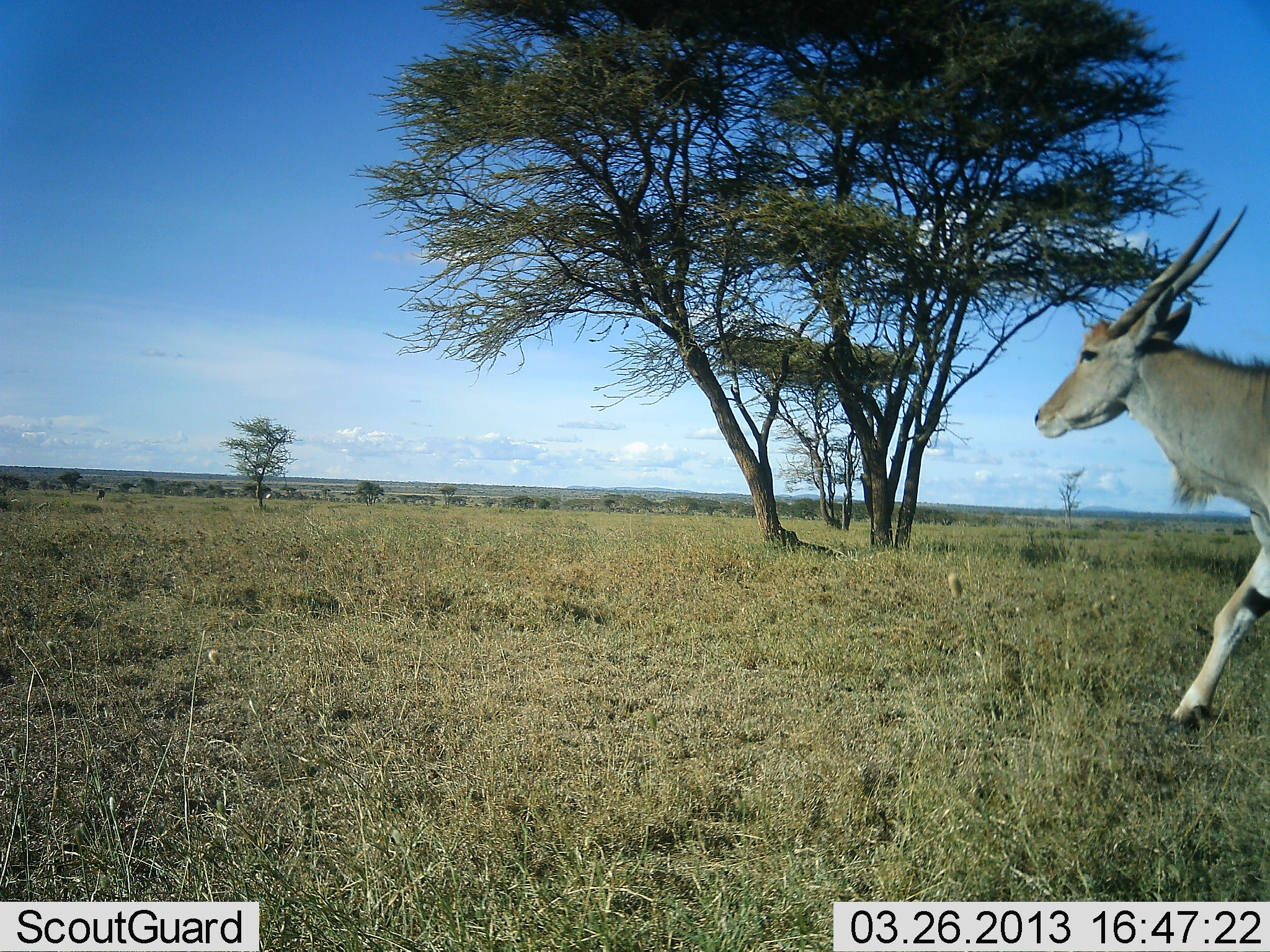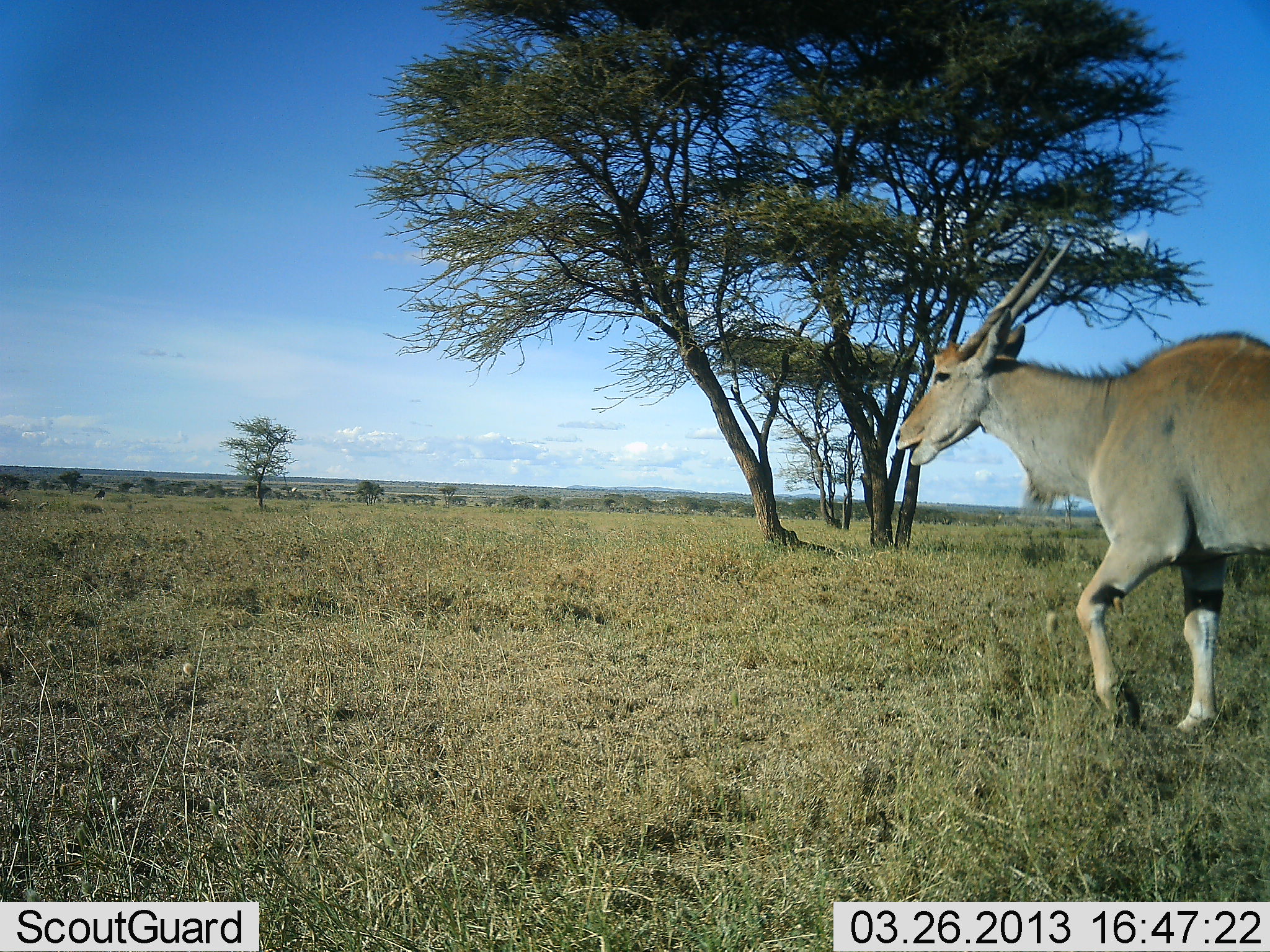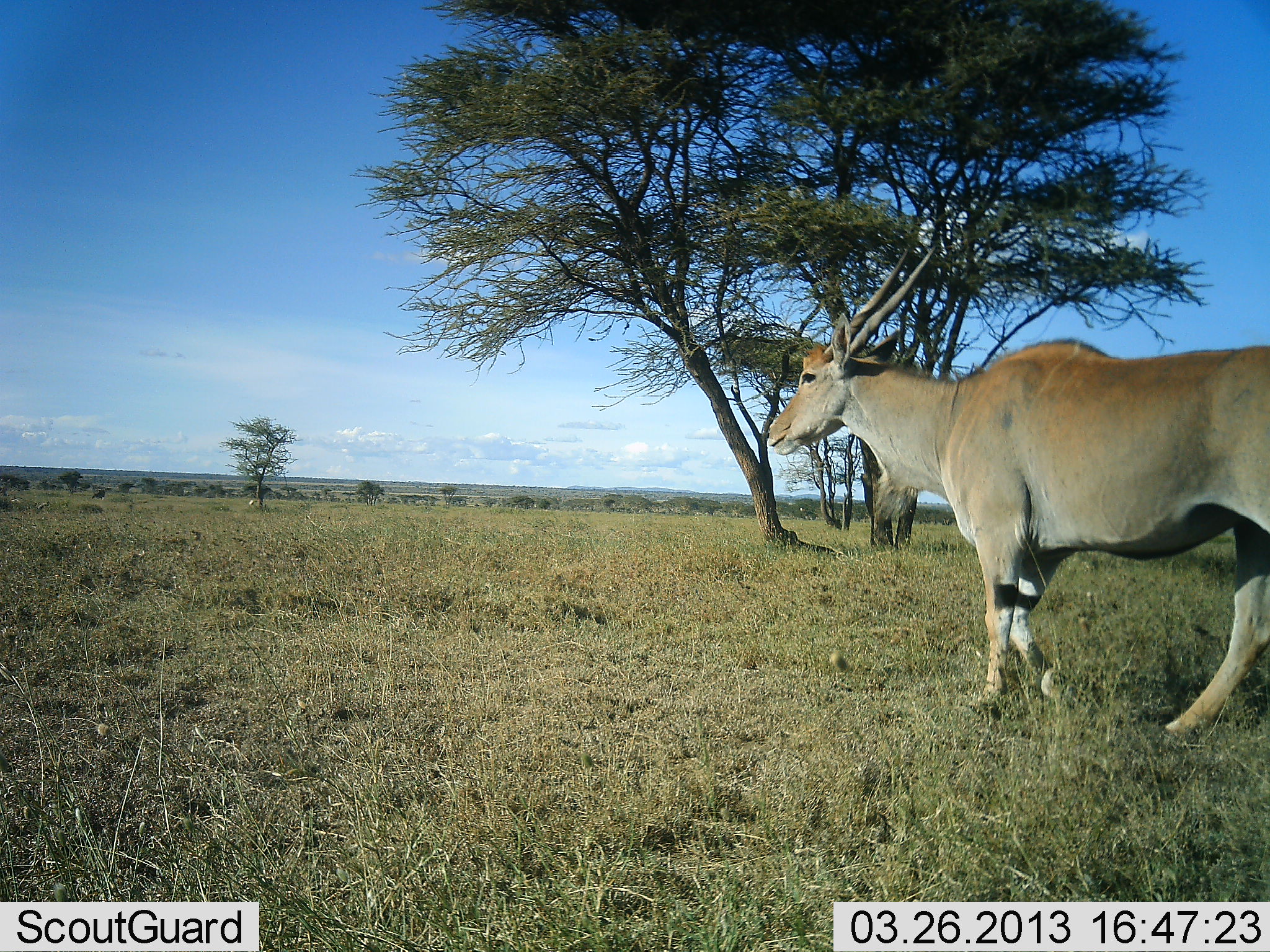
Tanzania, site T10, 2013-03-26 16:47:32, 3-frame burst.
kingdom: Animalia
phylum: Chordata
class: Mammalia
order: Artiodactyla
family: Bovidae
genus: Tragelaphus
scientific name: Tragelaphus oryx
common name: eland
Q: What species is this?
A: Eland (Tragelaphus oryx).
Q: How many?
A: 1.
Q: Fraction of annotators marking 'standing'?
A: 3%.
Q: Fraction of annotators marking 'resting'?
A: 0%.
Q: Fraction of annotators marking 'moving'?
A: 97%.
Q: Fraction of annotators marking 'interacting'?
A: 0%.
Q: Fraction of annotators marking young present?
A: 0%.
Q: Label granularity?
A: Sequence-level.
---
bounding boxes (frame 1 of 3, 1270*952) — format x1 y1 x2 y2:
animal: 1031 204 1270 731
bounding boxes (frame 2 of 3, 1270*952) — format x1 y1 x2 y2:
animal: 891 238 1270 735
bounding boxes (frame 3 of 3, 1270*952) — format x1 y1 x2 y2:
animal: 771 248 1270 742